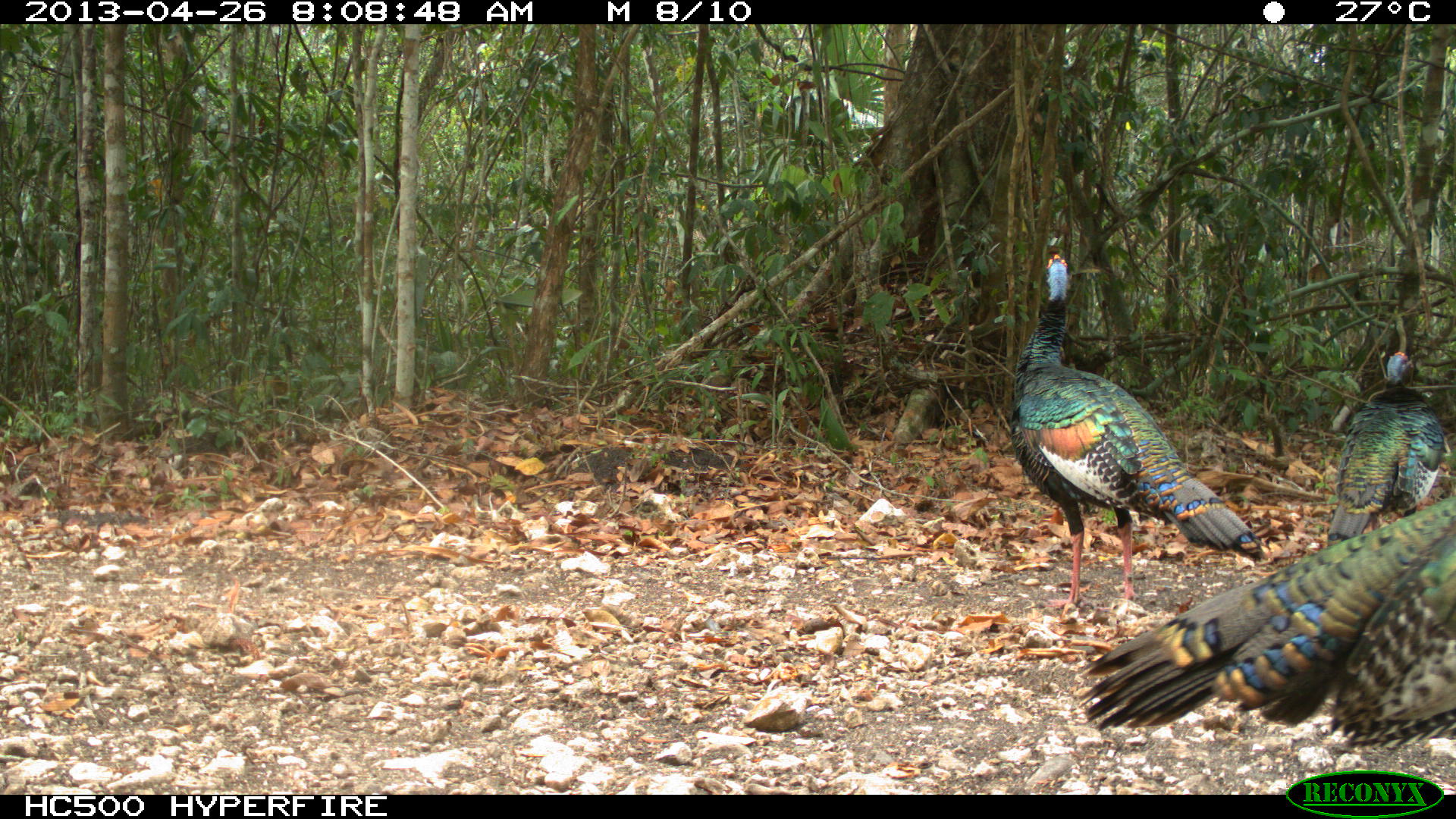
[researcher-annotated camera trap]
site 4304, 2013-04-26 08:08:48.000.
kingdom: Animalia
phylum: Chordata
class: Aves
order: Galliformes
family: Phasianidae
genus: Meleagris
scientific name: Meleagris ocellata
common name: ocellated turkey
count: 3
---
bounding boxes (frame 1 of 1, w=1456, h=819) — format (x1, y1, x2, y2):
meleagris ocellata: (1073, 491, 1452, 744); (1006, 253, 1268, 611); (1324, 350, 1450, 543)